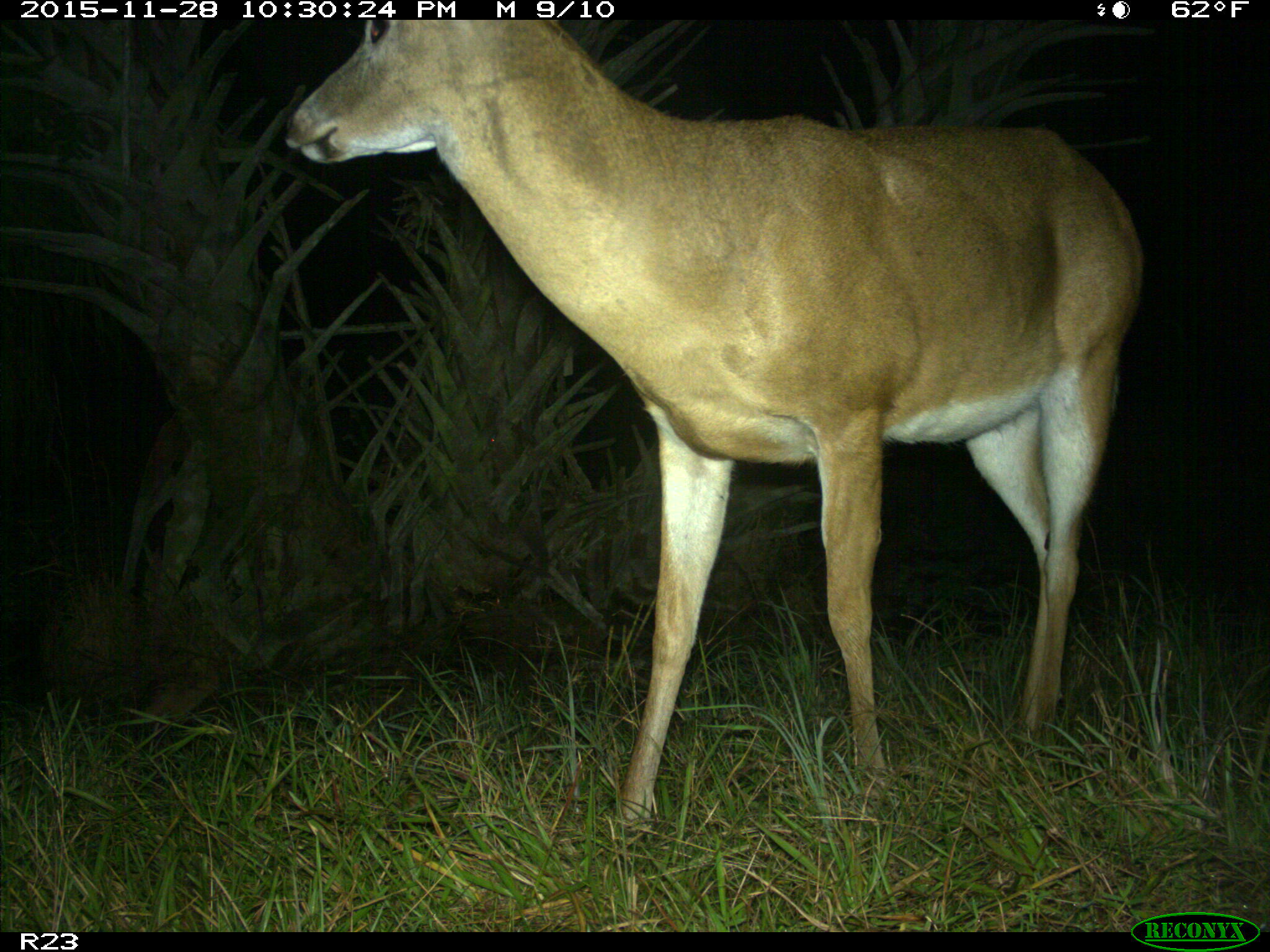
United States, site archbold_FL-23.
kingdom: Animalia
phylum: Chordata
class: Mammalia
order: Artiodactyla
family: Cervidae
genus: Odocoileus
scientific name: Odocoileus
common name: deer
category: unidentified deer